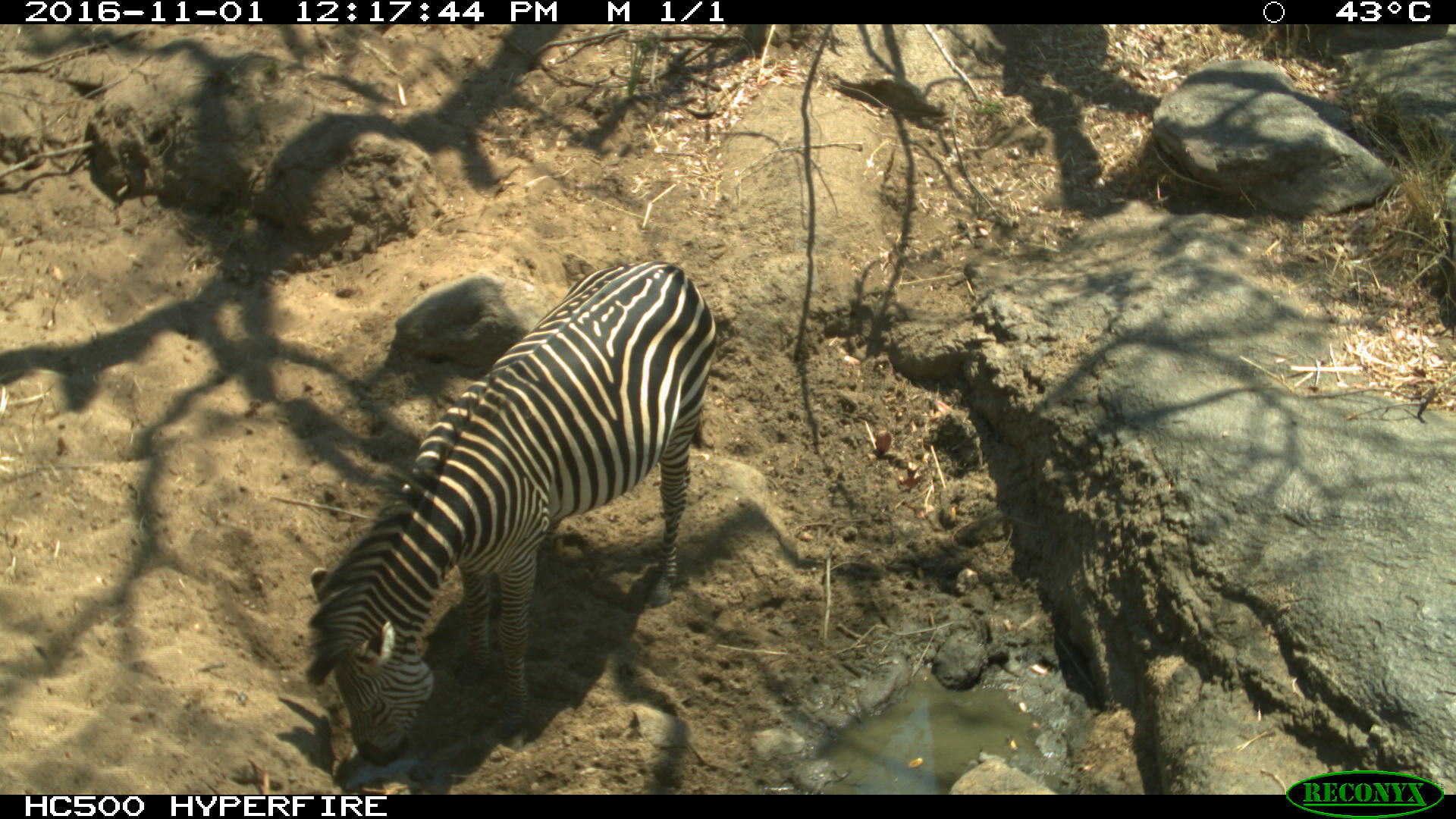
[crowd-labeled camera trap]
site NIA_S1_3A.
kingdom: Animalia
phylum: Chordata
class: Mammalia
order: Perissodactyla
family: Equidae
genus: Equus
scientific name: Equus quagga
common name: plains zebra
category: zebraplains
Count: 1.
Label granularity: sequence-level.